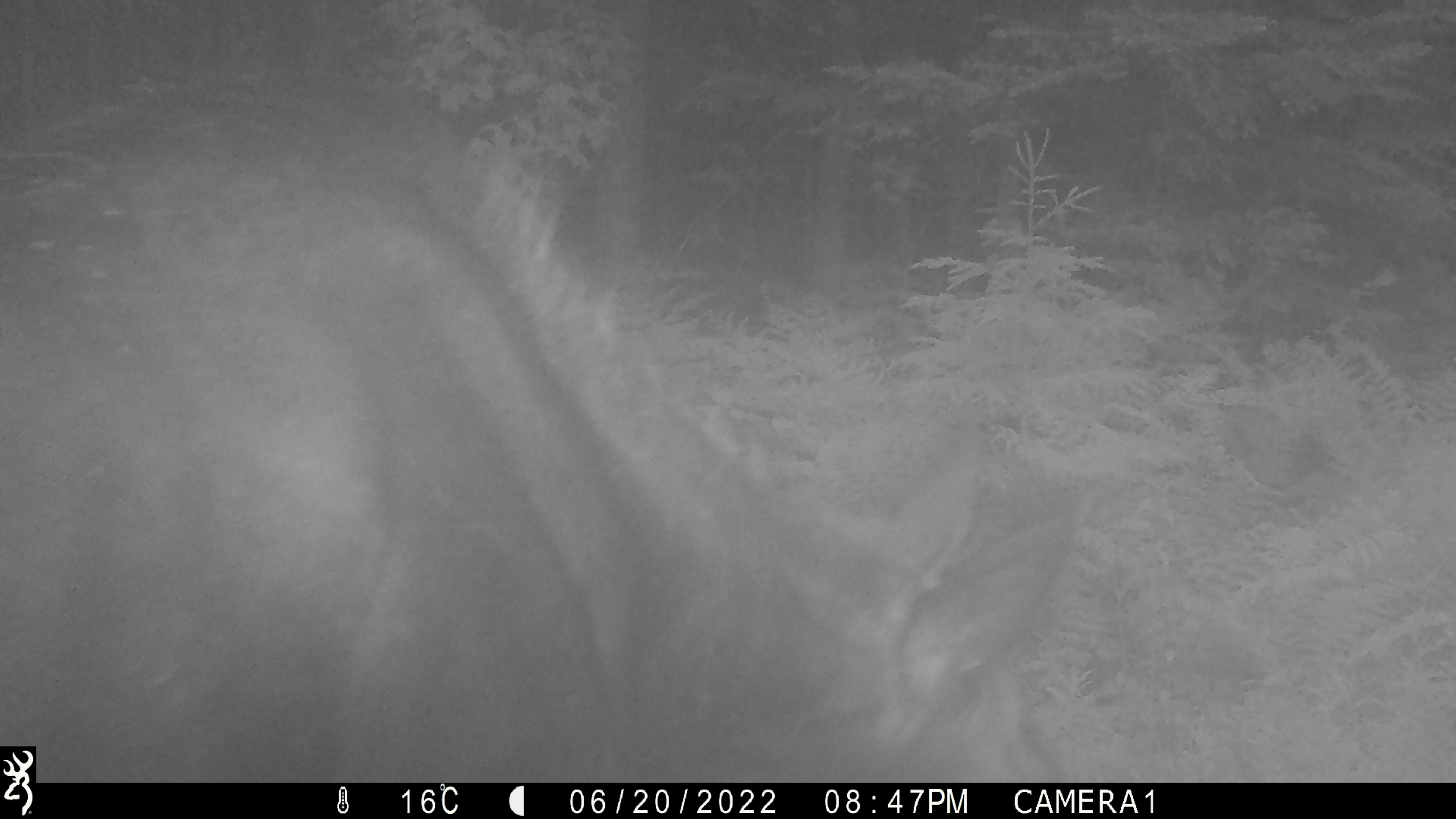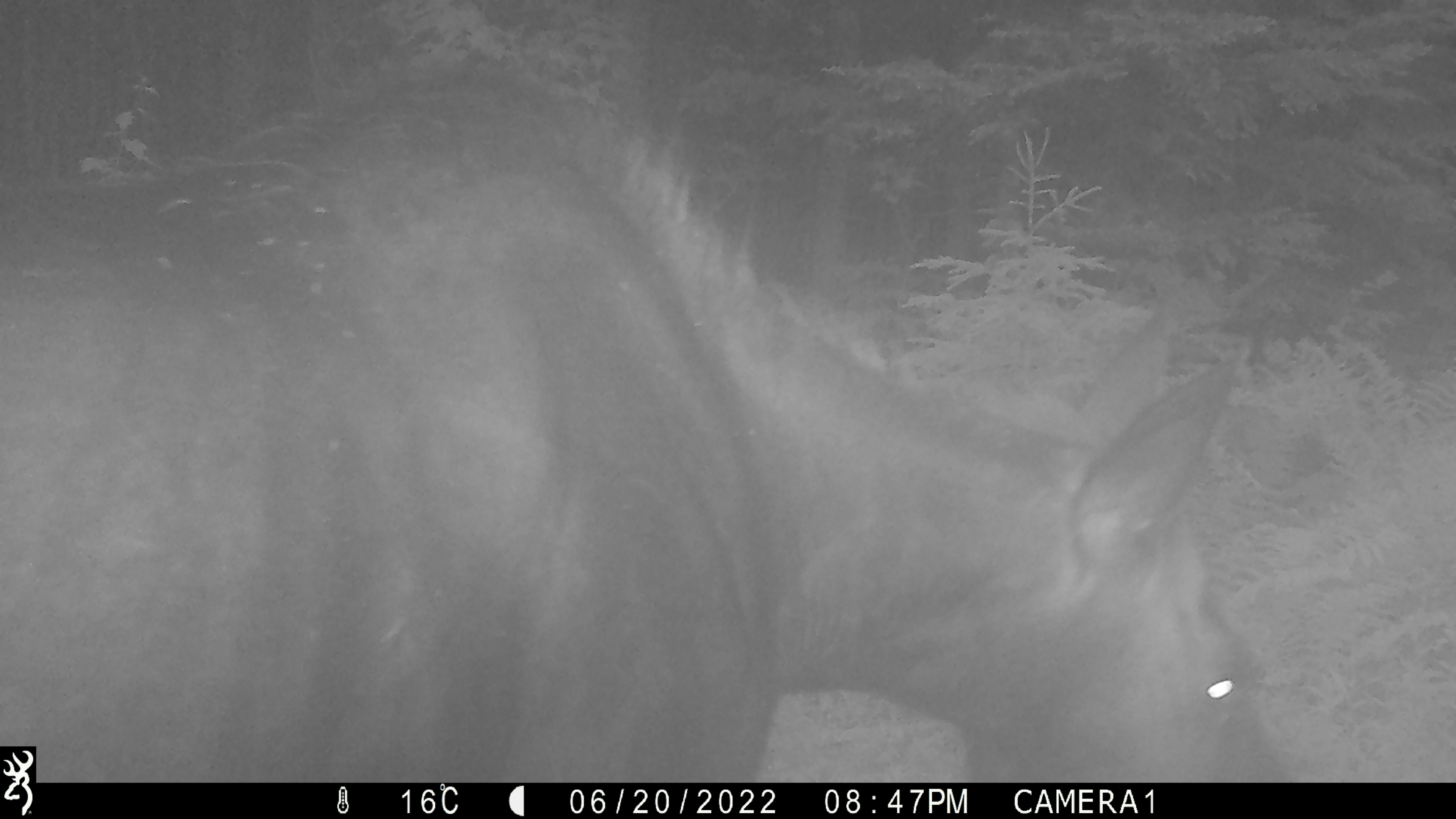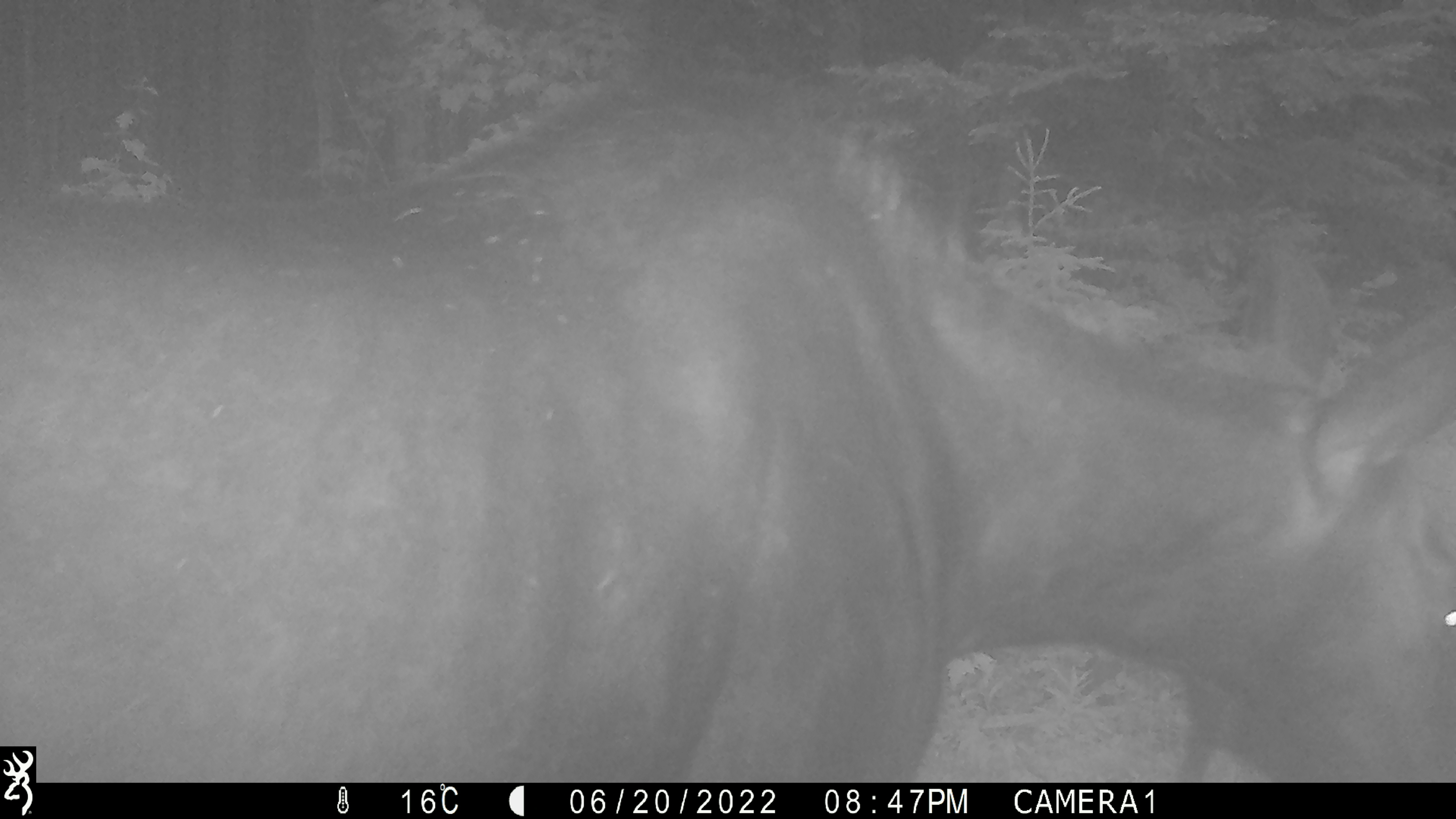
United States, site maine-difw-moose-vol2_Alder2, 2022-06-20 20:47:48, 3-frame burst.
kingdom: Animalia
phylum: Chordata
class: Mammalia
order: Artiodactyla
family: Cervidae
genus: Alces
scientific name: Alces alces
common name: moose